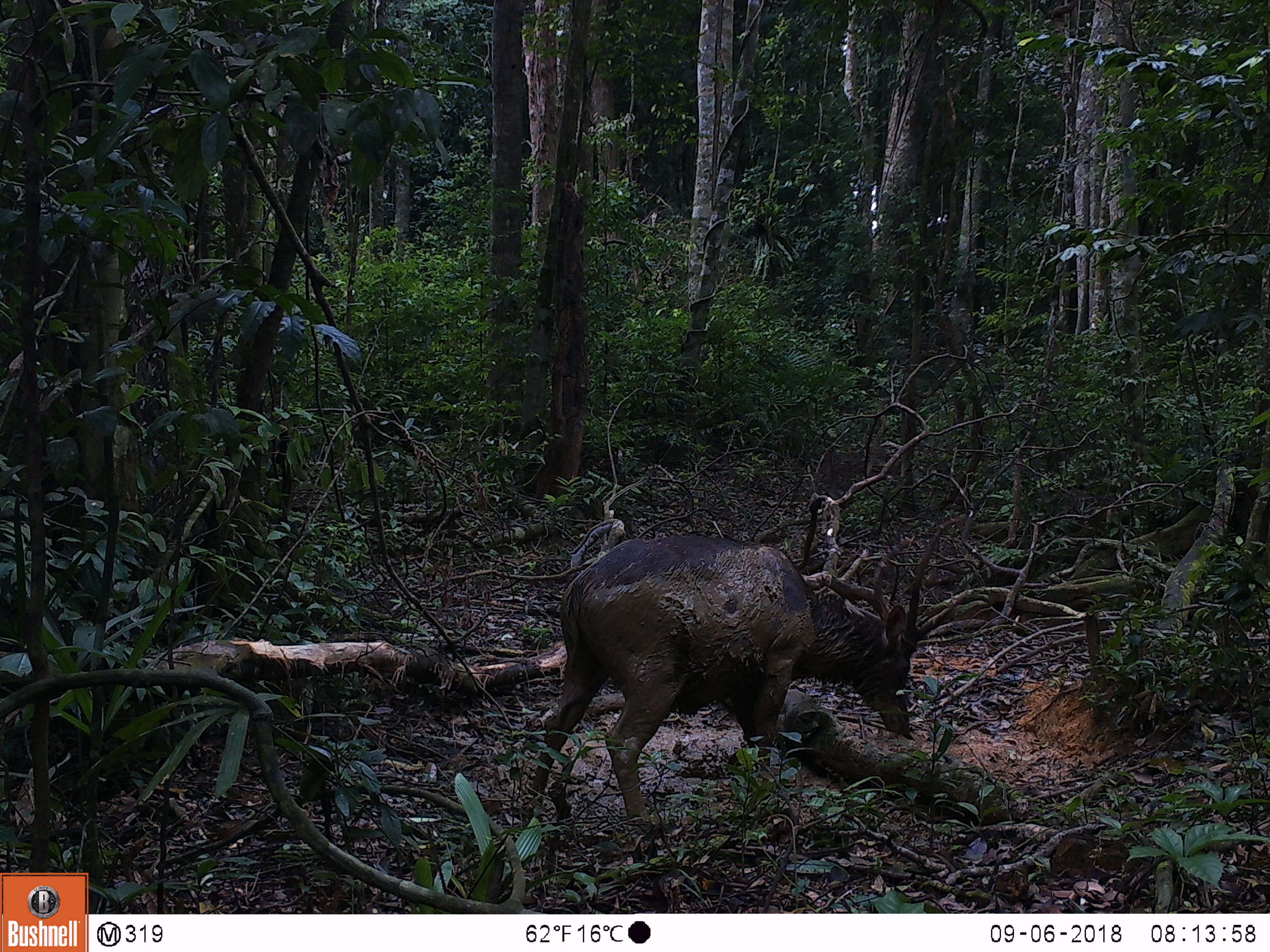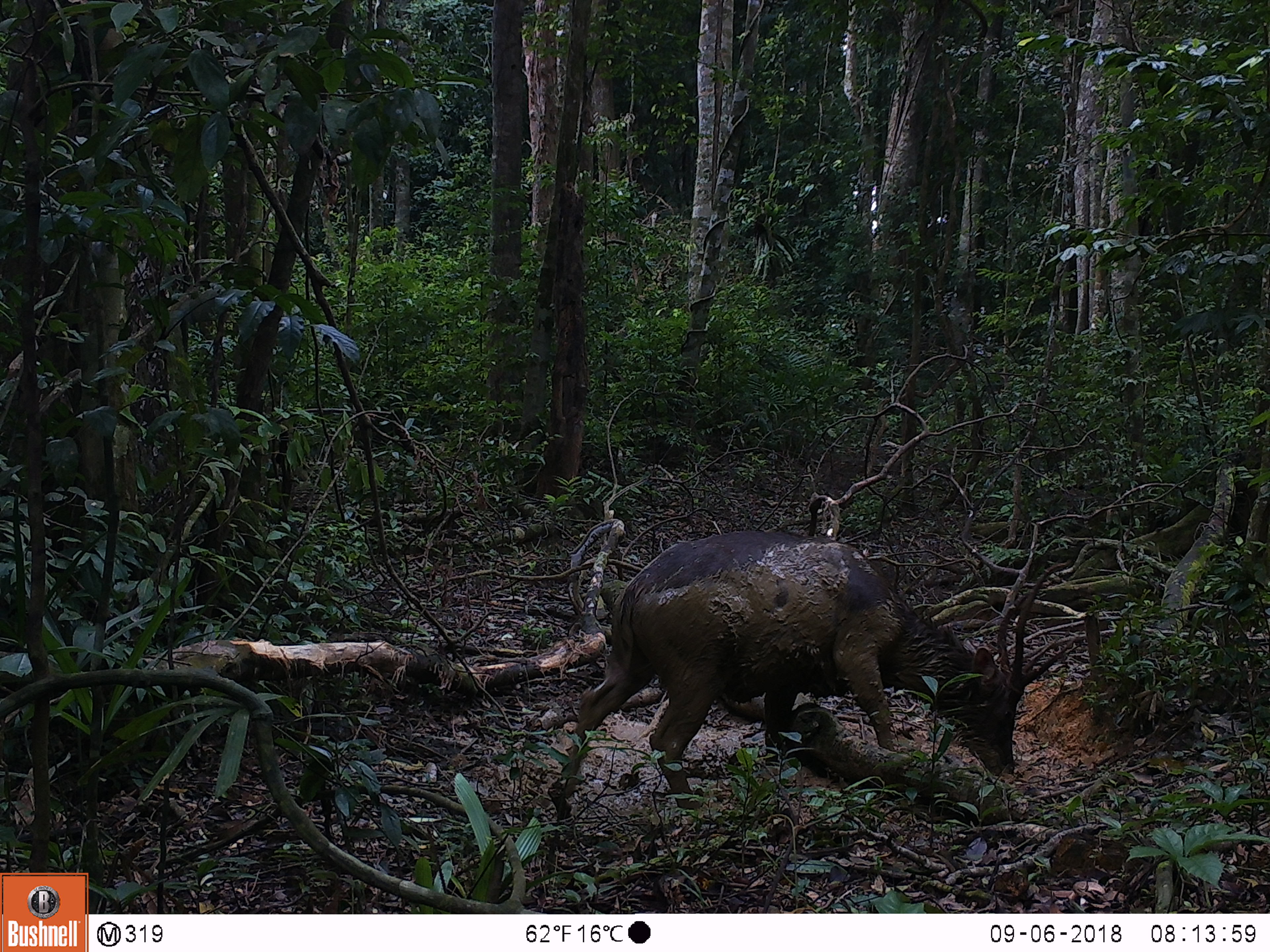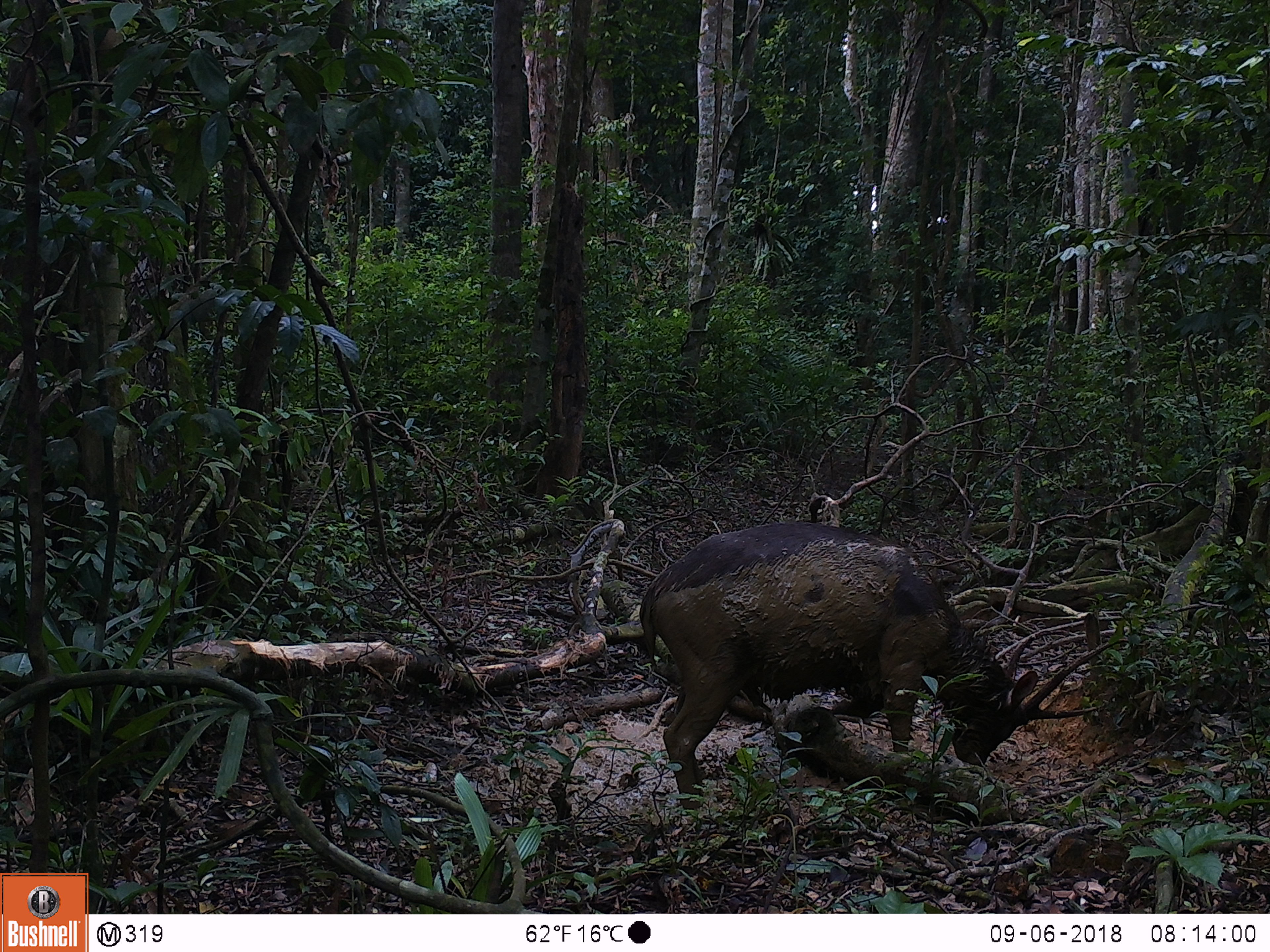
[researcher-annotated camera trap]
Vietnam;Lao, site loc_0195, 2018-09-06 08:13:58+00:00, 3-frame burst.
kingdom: Animalia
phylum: Chordata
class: Mammalia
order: Artiodactyla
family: Cervidae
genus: Rusa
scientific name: Rusa unicolor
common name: sambar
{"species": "sambar (Rusa unicolor)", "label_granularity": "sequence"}